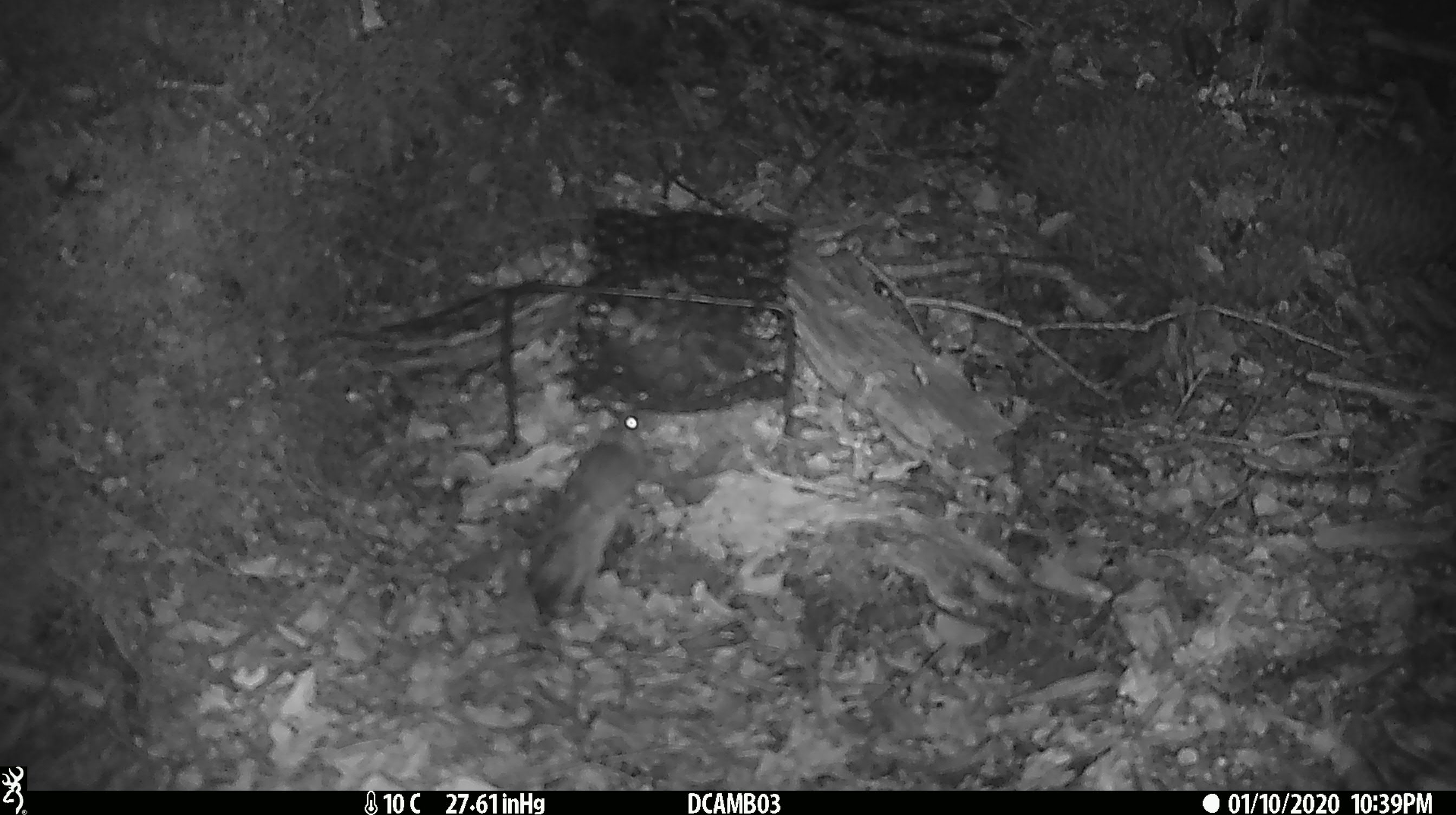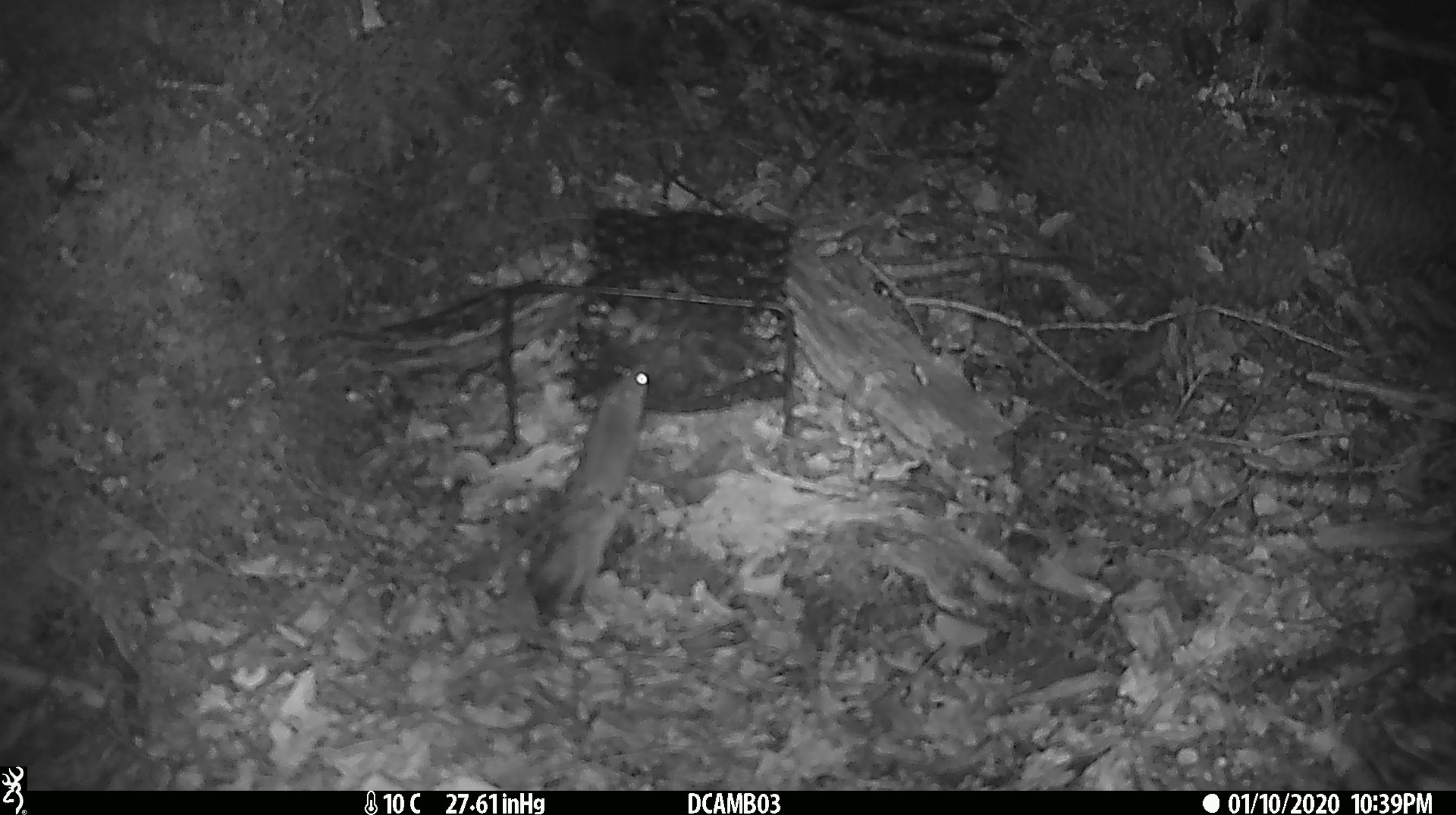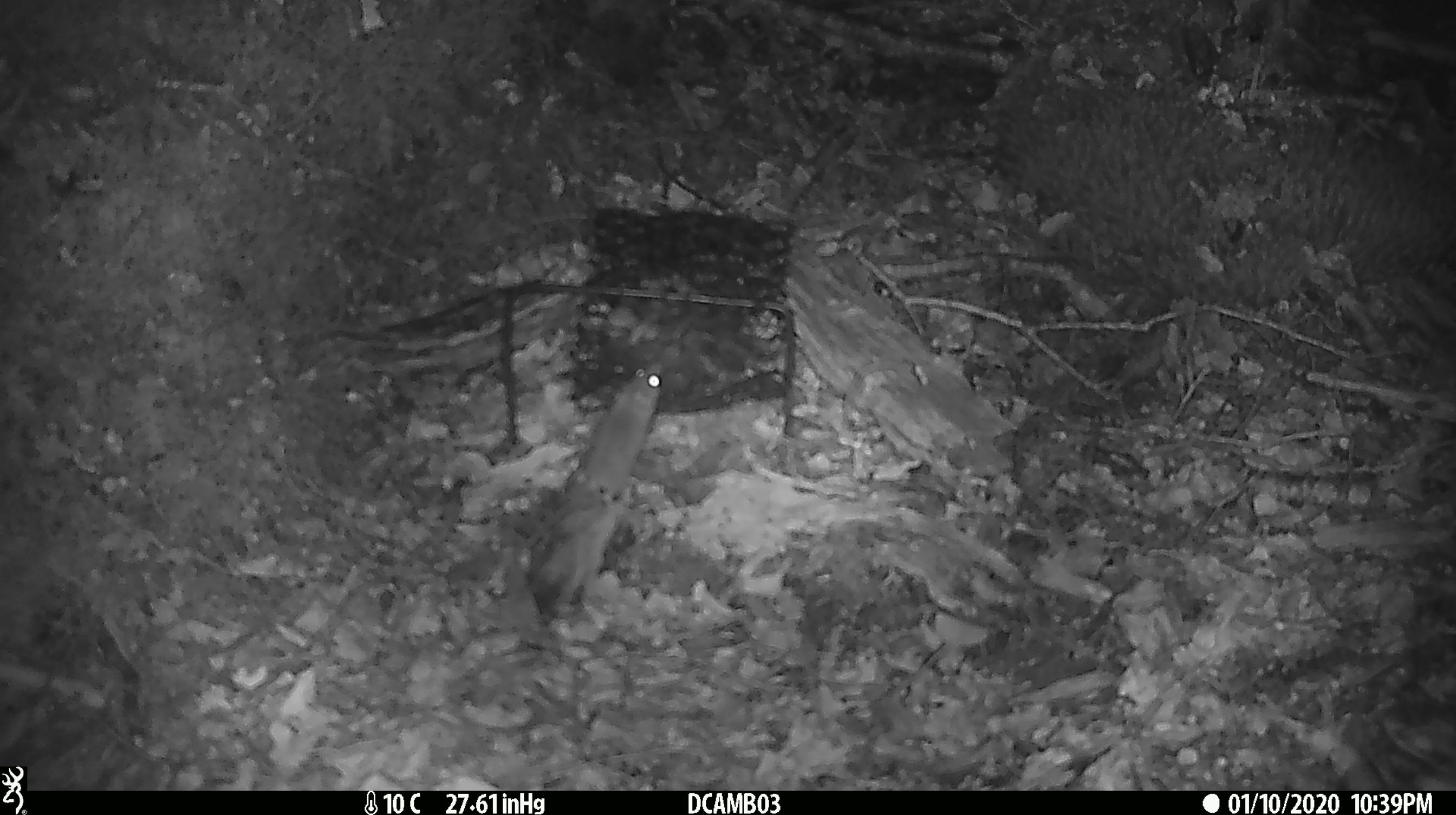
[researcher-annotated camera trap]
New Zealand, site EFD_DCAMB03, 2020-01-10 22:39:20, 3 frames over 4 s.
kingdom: Animalia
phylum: Chordata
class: Mammalia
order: Rodentia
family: Muridae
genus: Mus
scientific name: Mus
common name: mouse